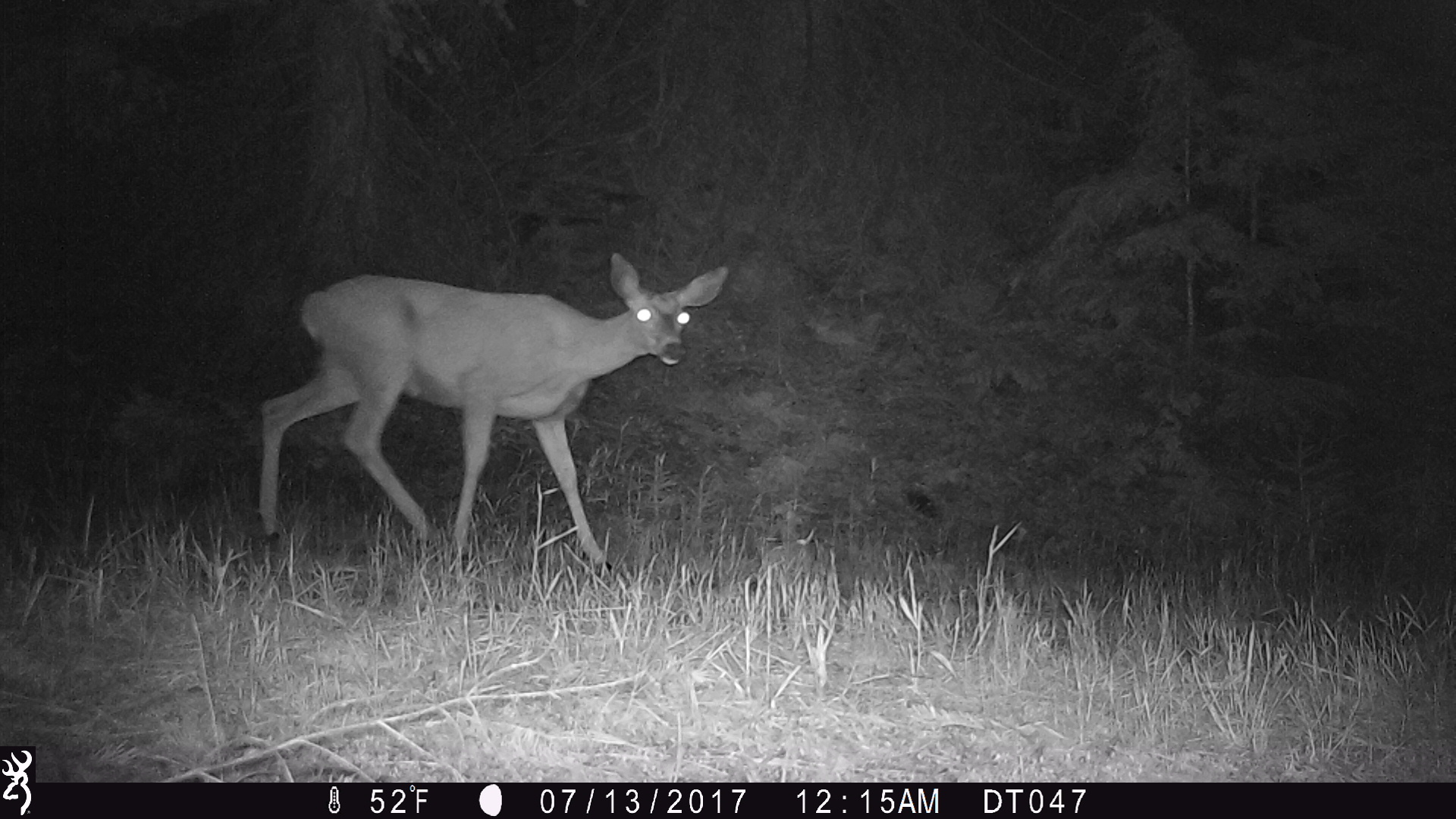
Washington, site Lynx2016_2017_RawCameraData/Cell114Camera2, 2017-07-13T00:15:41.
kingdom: Animalia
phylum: Chordata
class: Mammalia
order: Artiodactyla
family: Cervidae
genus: Odocoileus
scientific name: Odocoileus hemionus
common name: mule deer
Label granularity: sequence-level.